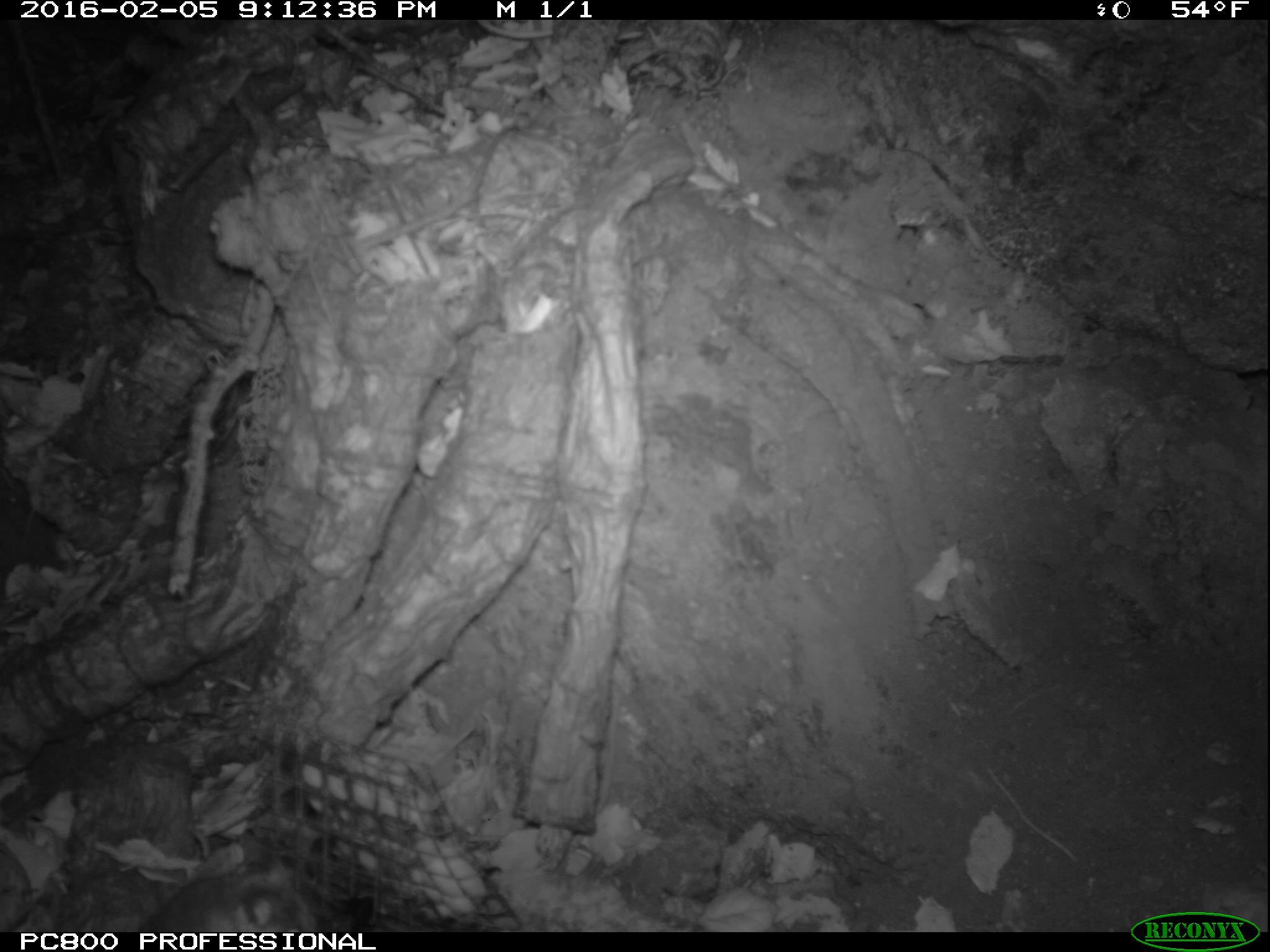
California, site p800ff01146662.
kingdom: Animalia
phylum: Chordata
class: Mammalia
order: Rodentia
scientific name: Rodentia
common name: rodent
Rodent (Rodentia).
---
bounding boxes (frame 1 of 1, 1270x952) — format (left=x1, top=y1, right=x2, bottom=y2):
rodent: (left=139, top=857, right=317, bottom=930)